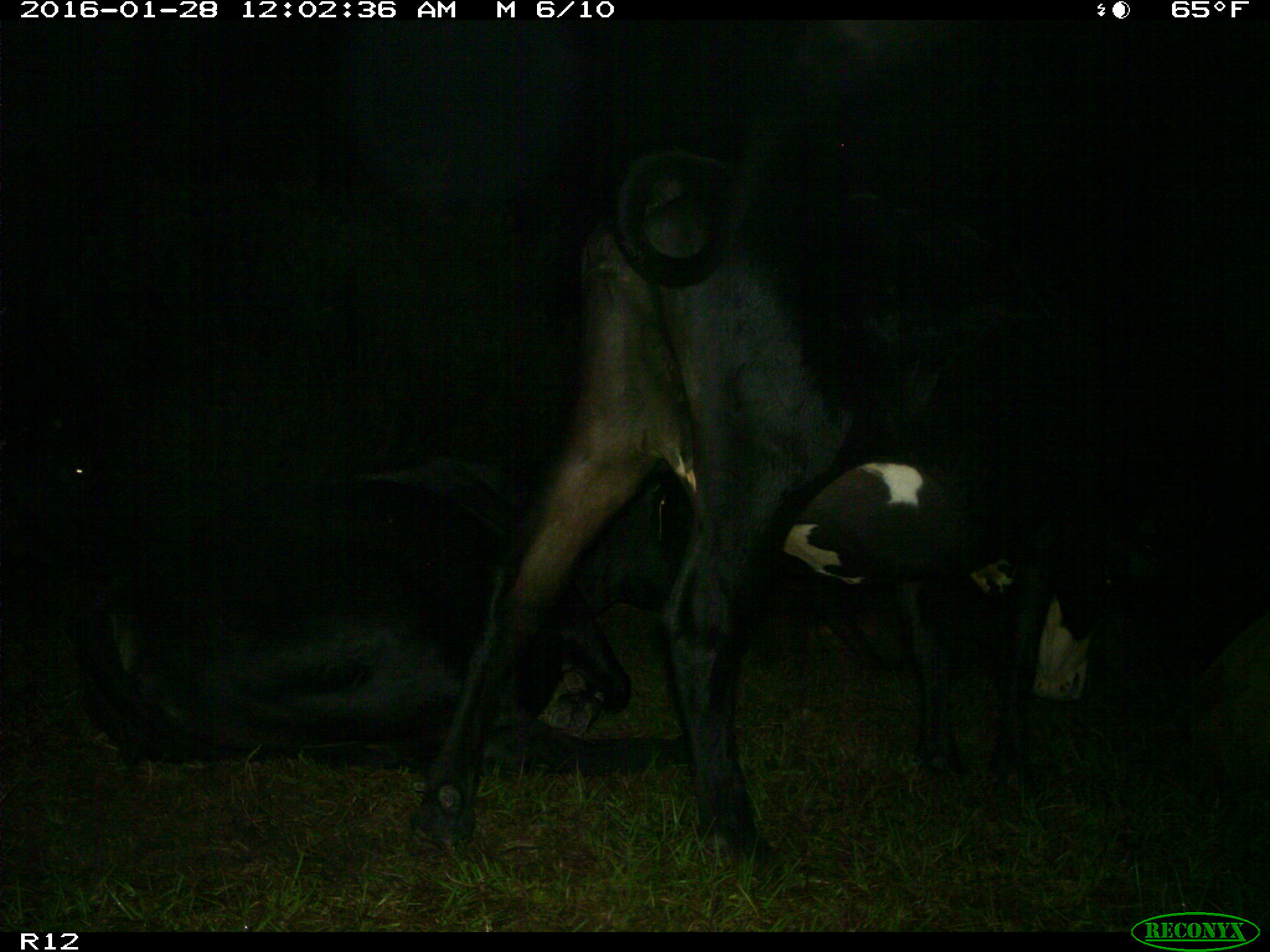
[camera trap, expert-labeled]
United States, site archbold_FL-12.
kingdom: Animalia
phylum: Chordata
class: Mammalia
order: Artiodactyla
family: Bovidae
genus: Bos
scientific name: Bos taurus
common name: domestic cow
Bos taurus (domestic cow).